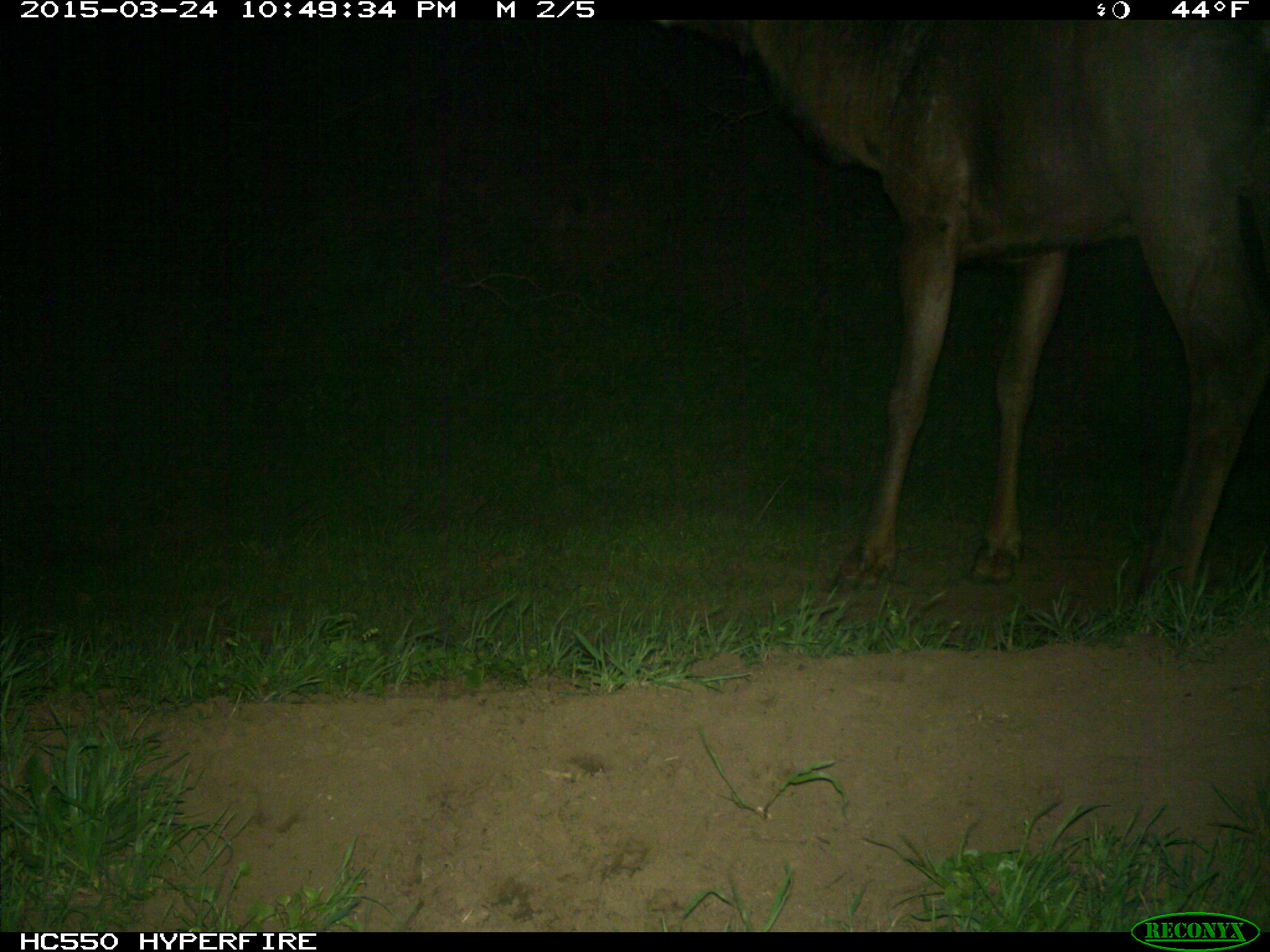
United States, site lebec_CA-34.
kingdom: Animalia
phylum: Chordata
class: Mammalia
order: Artiodactyla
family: Cervidae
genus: Cervus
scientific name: Cervus canadensis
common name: elk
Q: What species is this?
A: Cervus canadensis (elk).